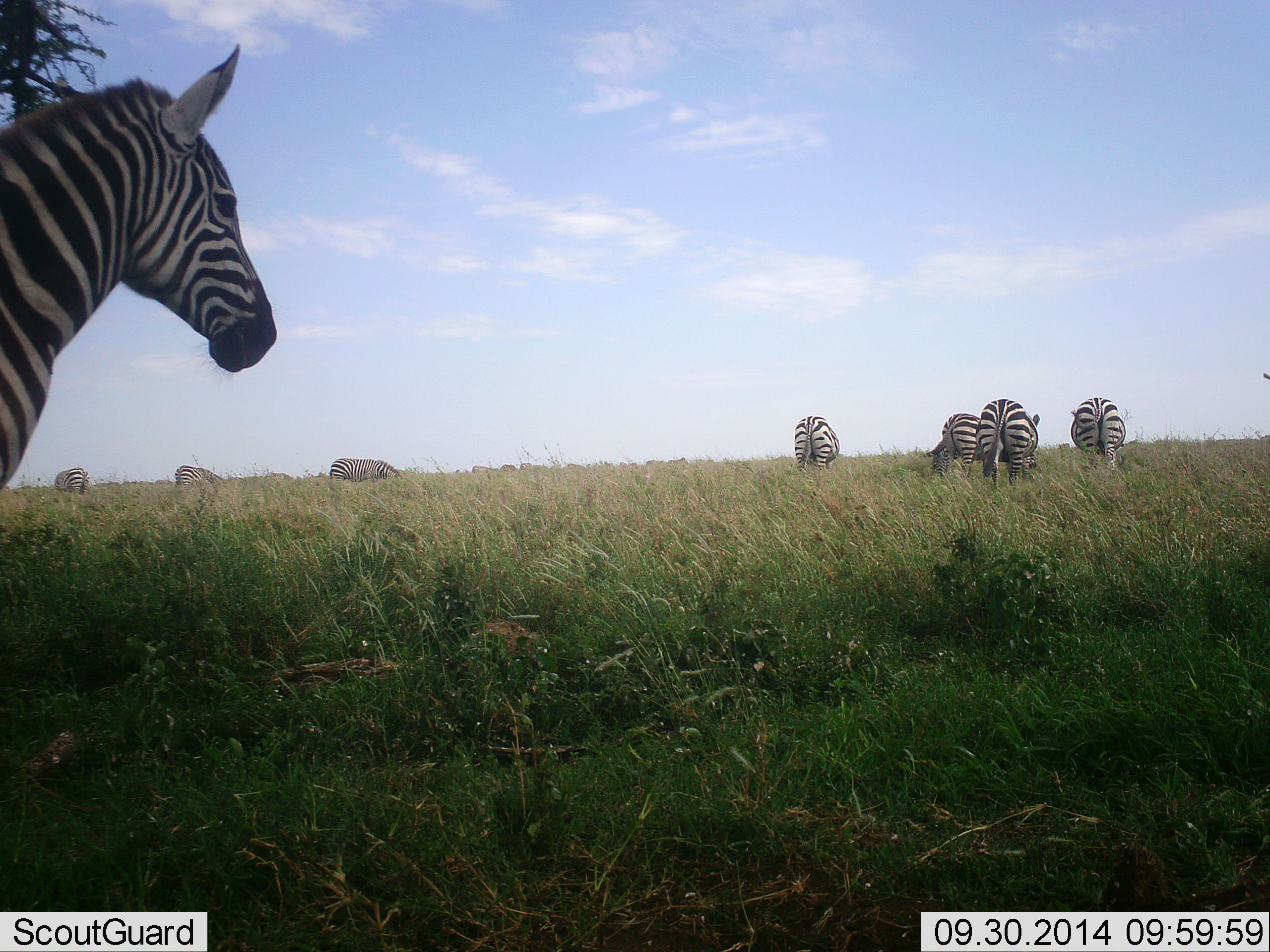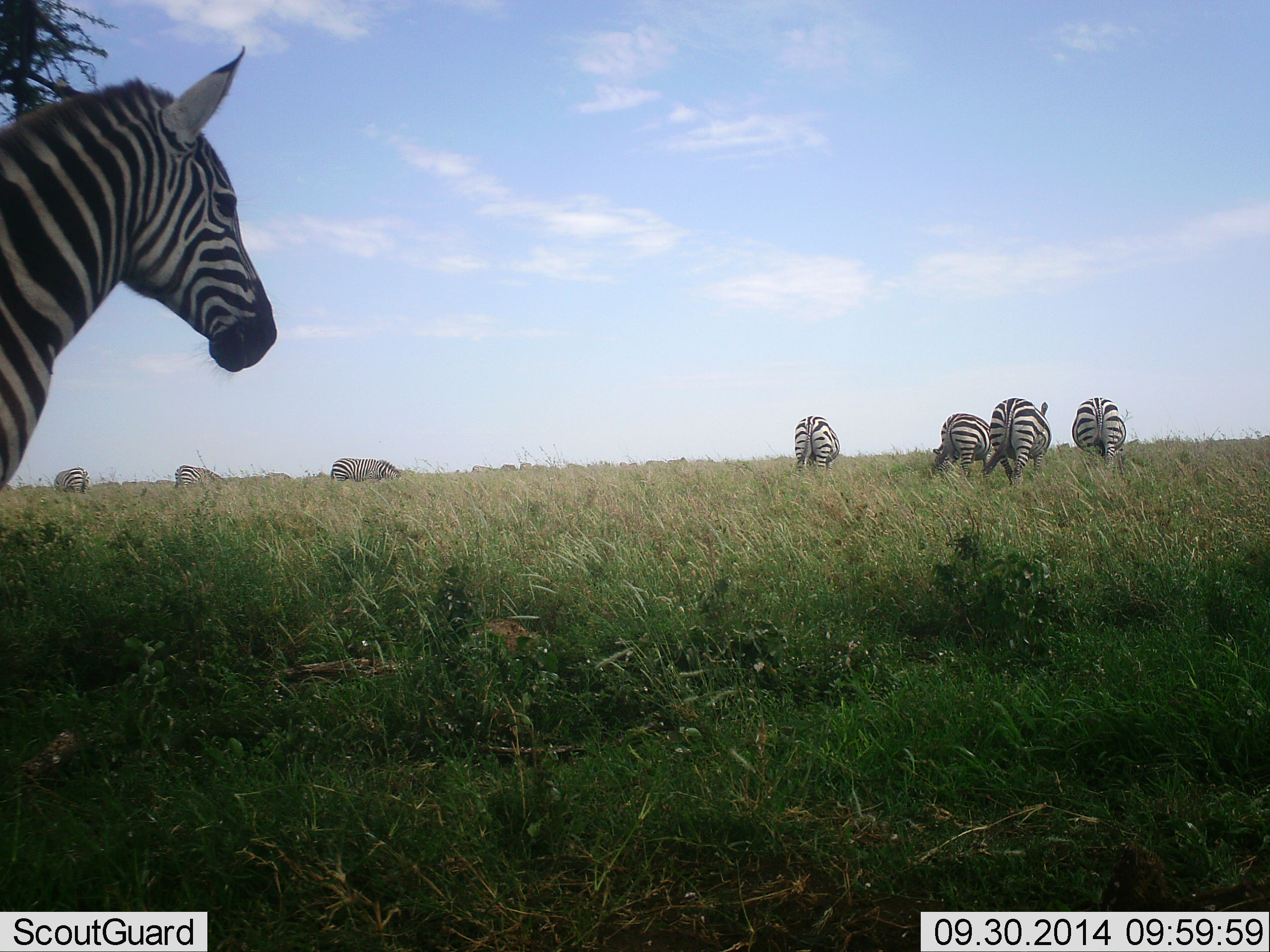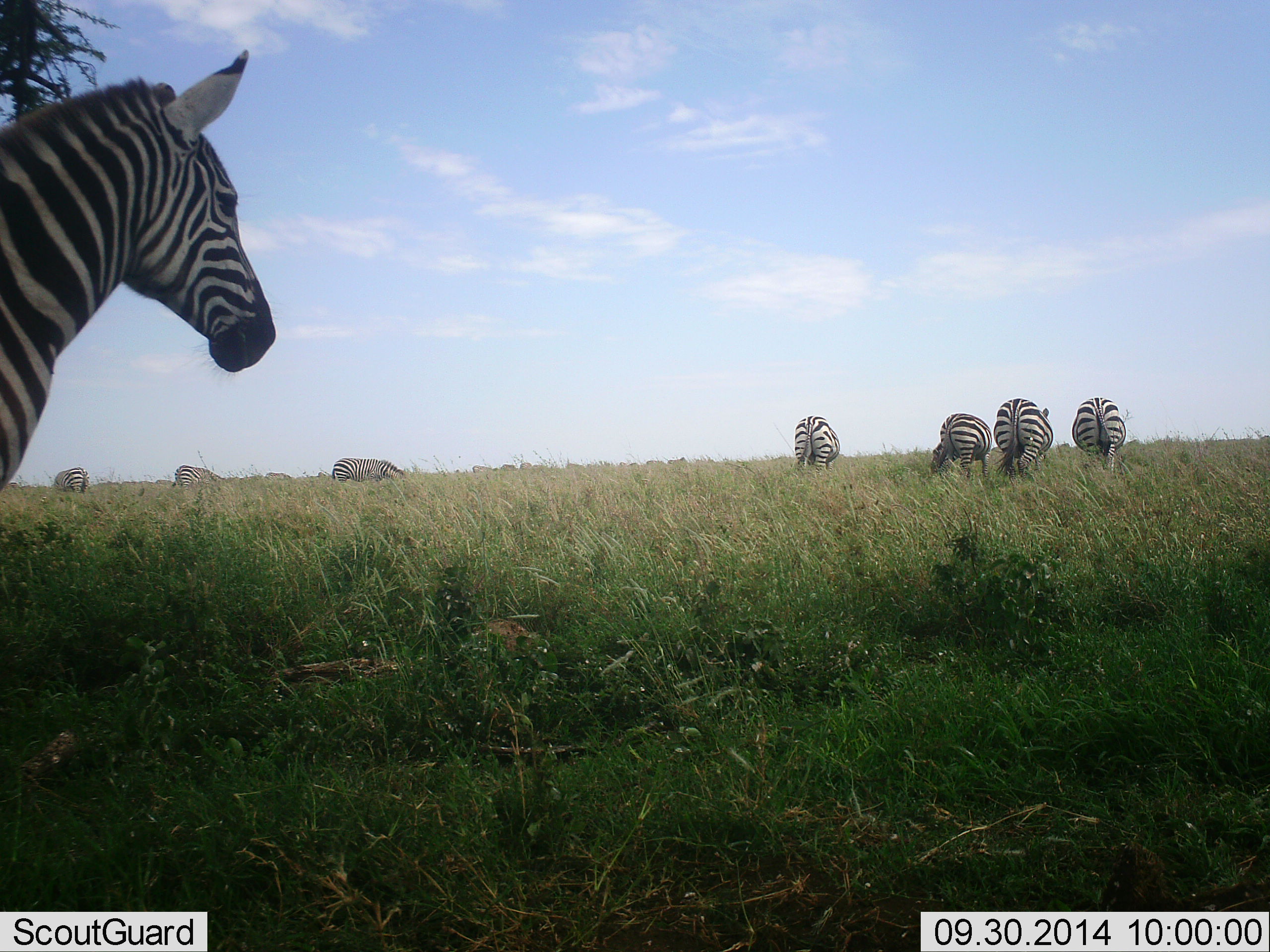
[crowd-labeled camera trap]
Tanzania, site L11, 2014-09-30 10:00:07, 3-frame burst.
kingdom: Animalia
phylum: Chordata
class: Mammalia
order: Perissodactyla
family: Equidae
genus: Equus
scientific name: Equus quagga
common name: plains zebra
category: zebra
Zebra (plains zebra) (Equus quagga), count 8. Behavior (volunteer vote fractions): standing 100%, resting 0%, moving 40%, interacting 0%. Young present (vote fraction): 0%. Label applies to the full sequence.